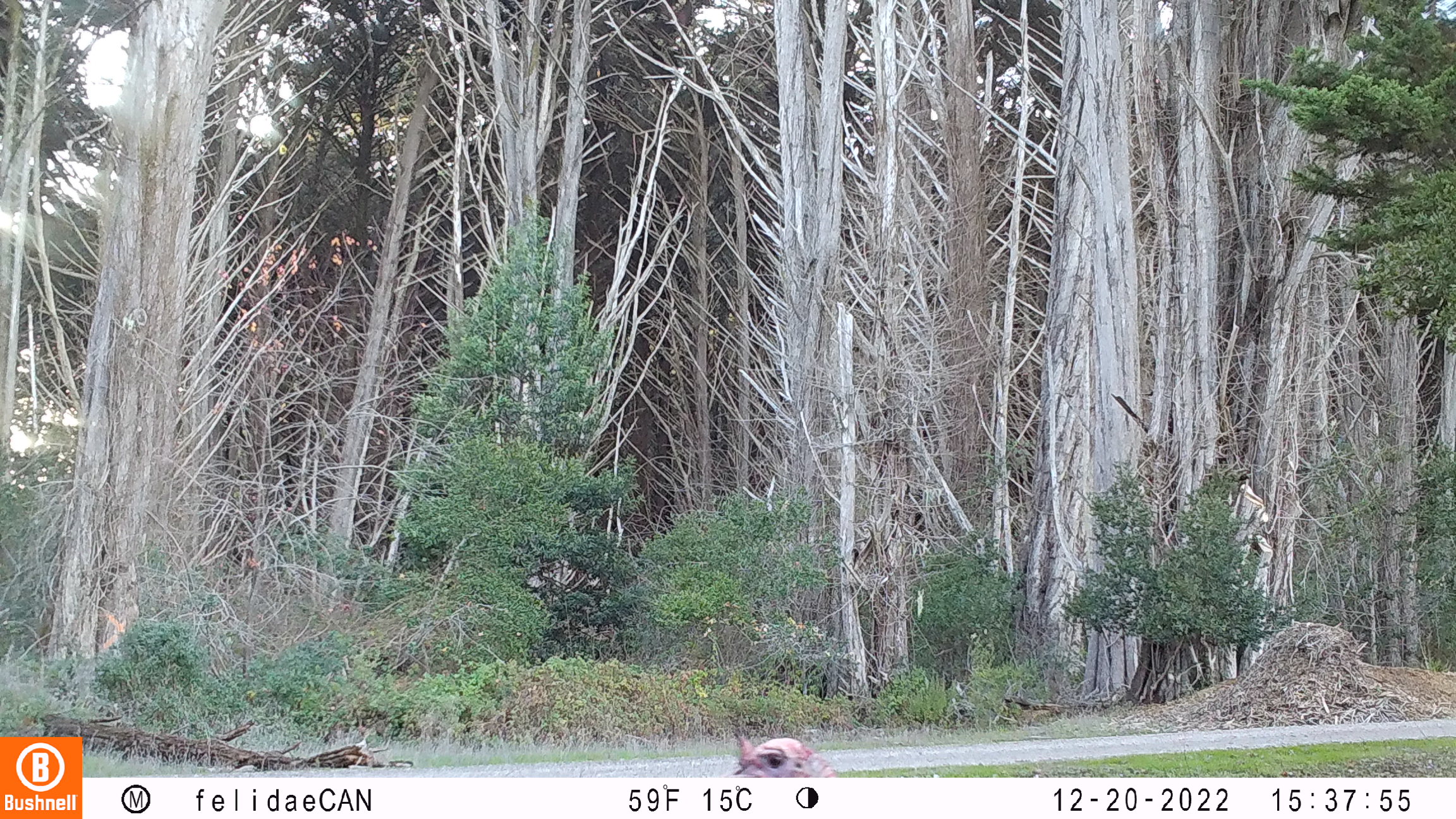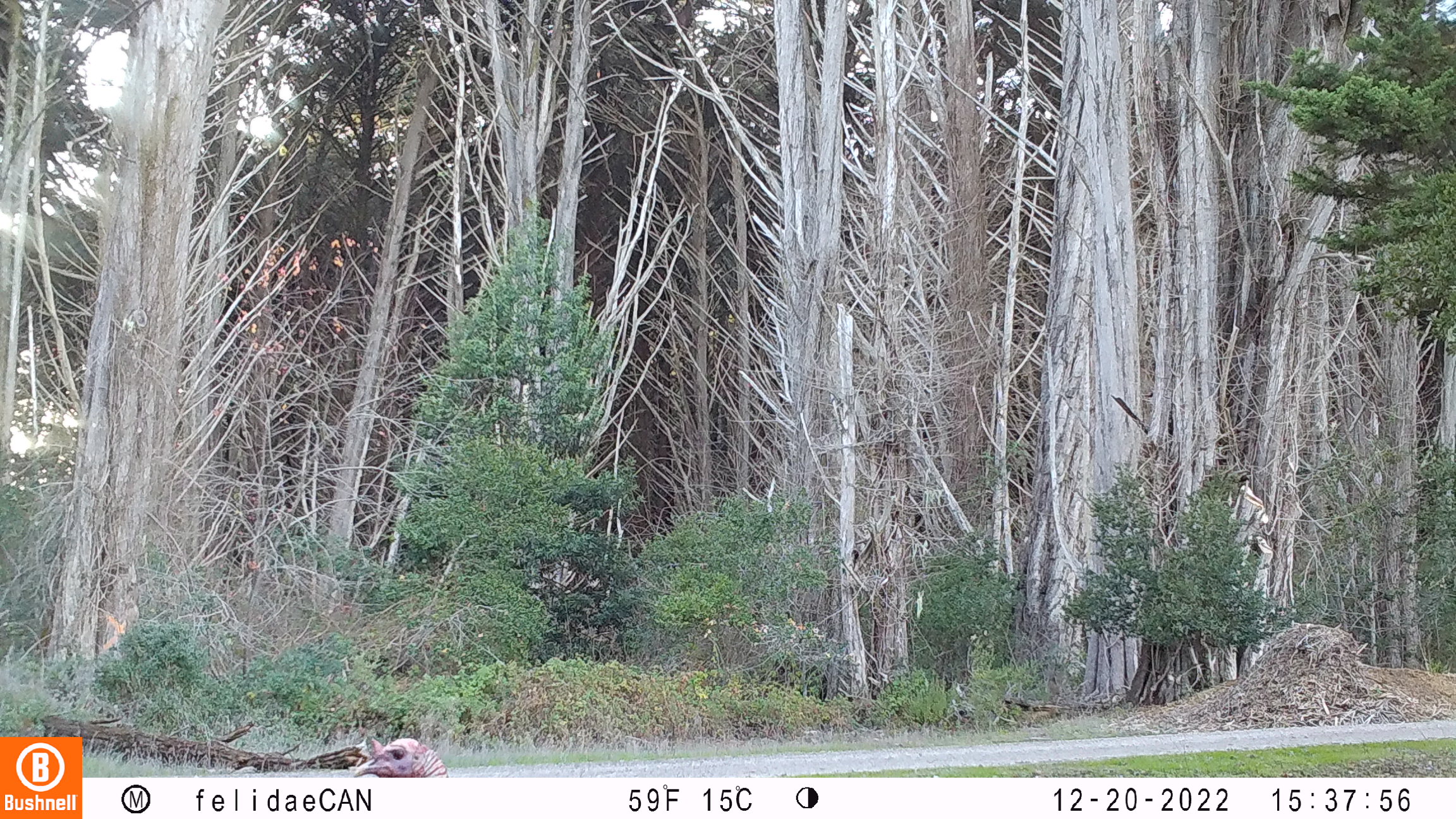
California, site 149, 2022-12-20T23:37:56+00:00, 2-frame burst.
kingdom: Animalia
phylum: Chordata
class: Aves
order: Galliformes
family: Phasianidae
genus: Meleagris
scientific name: Meleagris gallopavo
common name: turkey